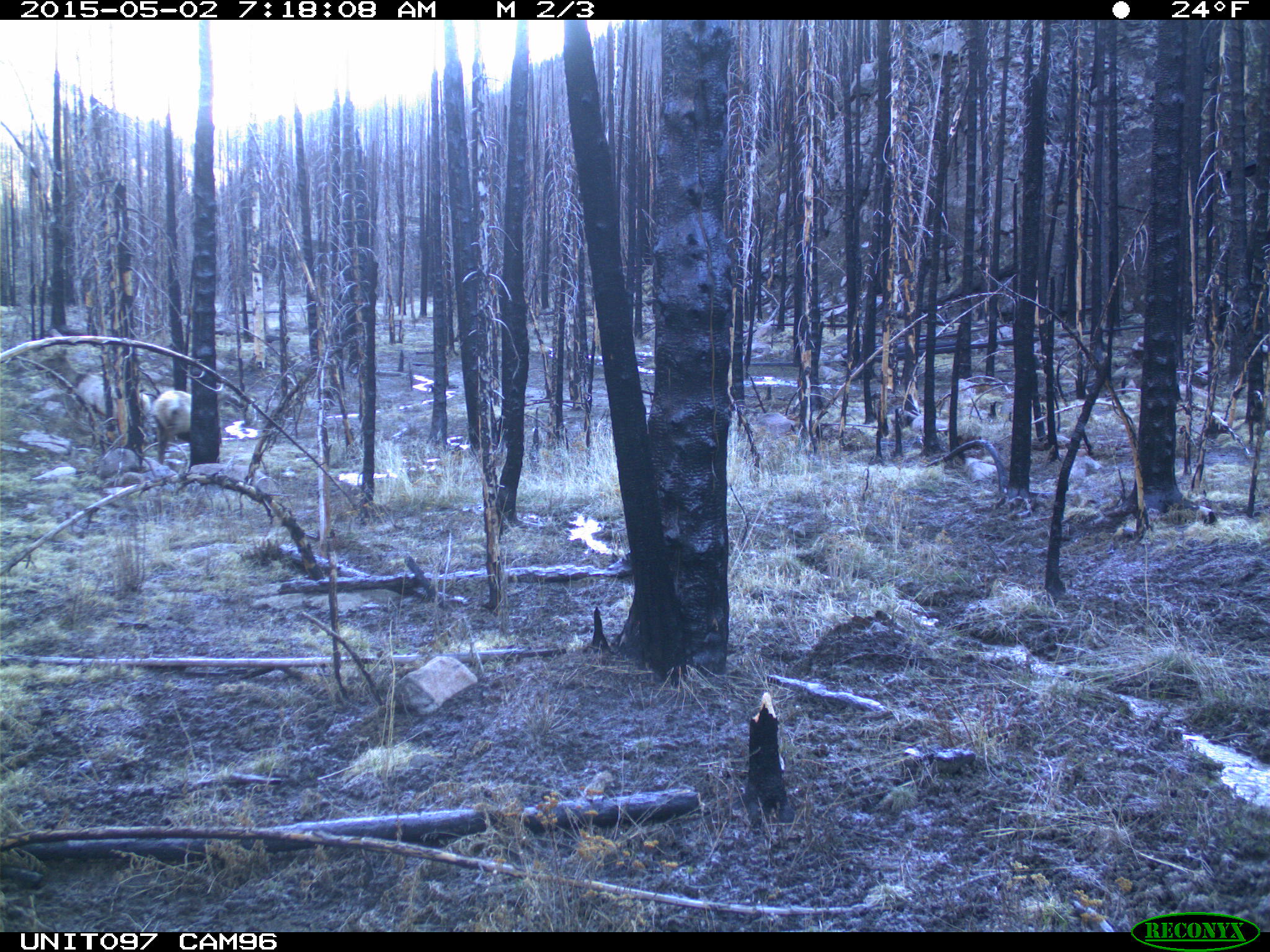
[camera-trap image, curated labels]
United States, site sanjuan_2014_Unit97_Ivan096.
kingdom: Animalia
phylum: Chordata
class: Mammalia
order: Artiodactyla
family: Cervidae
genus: Cervus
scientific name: Cervus elaphus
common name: red deer